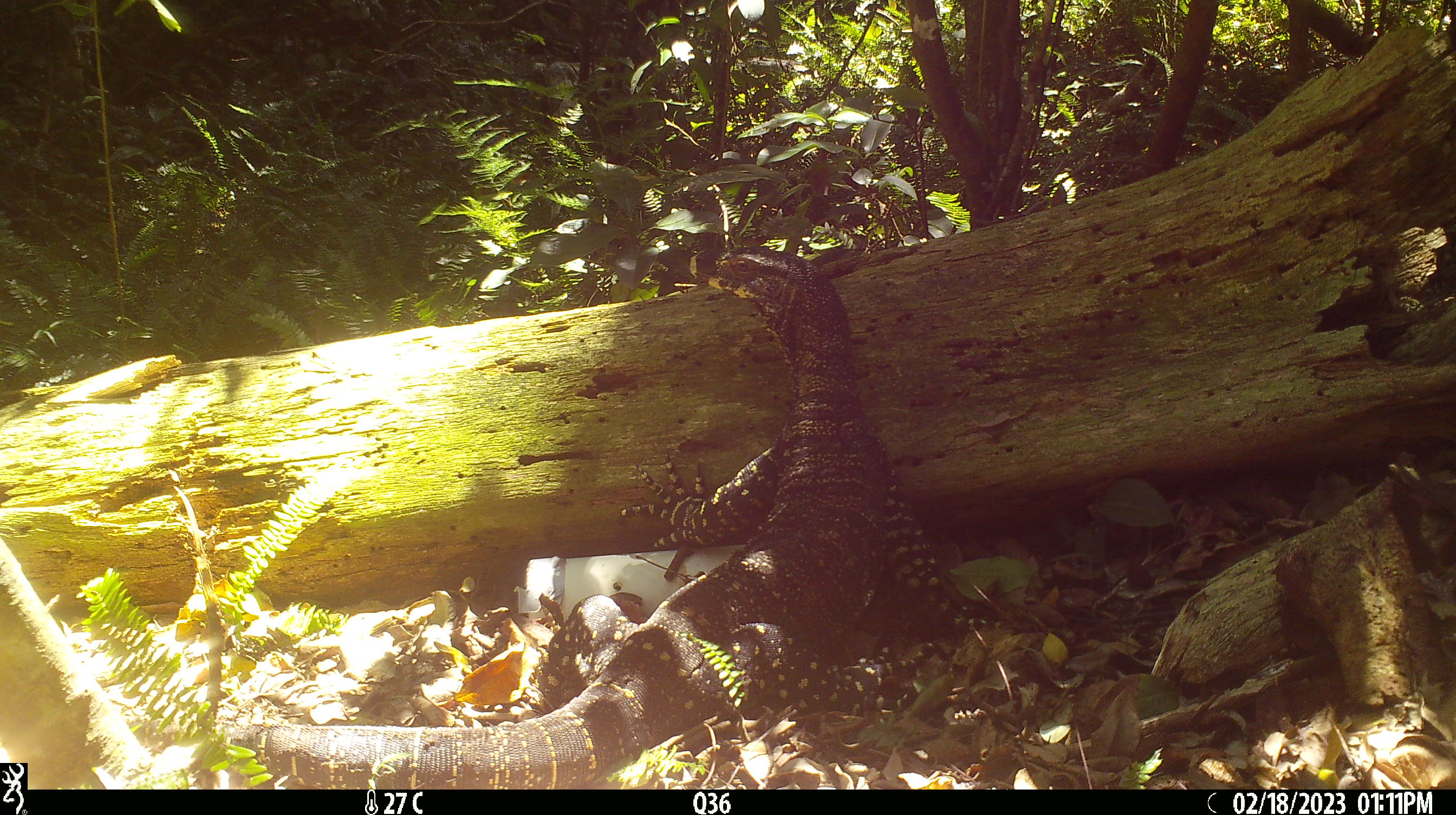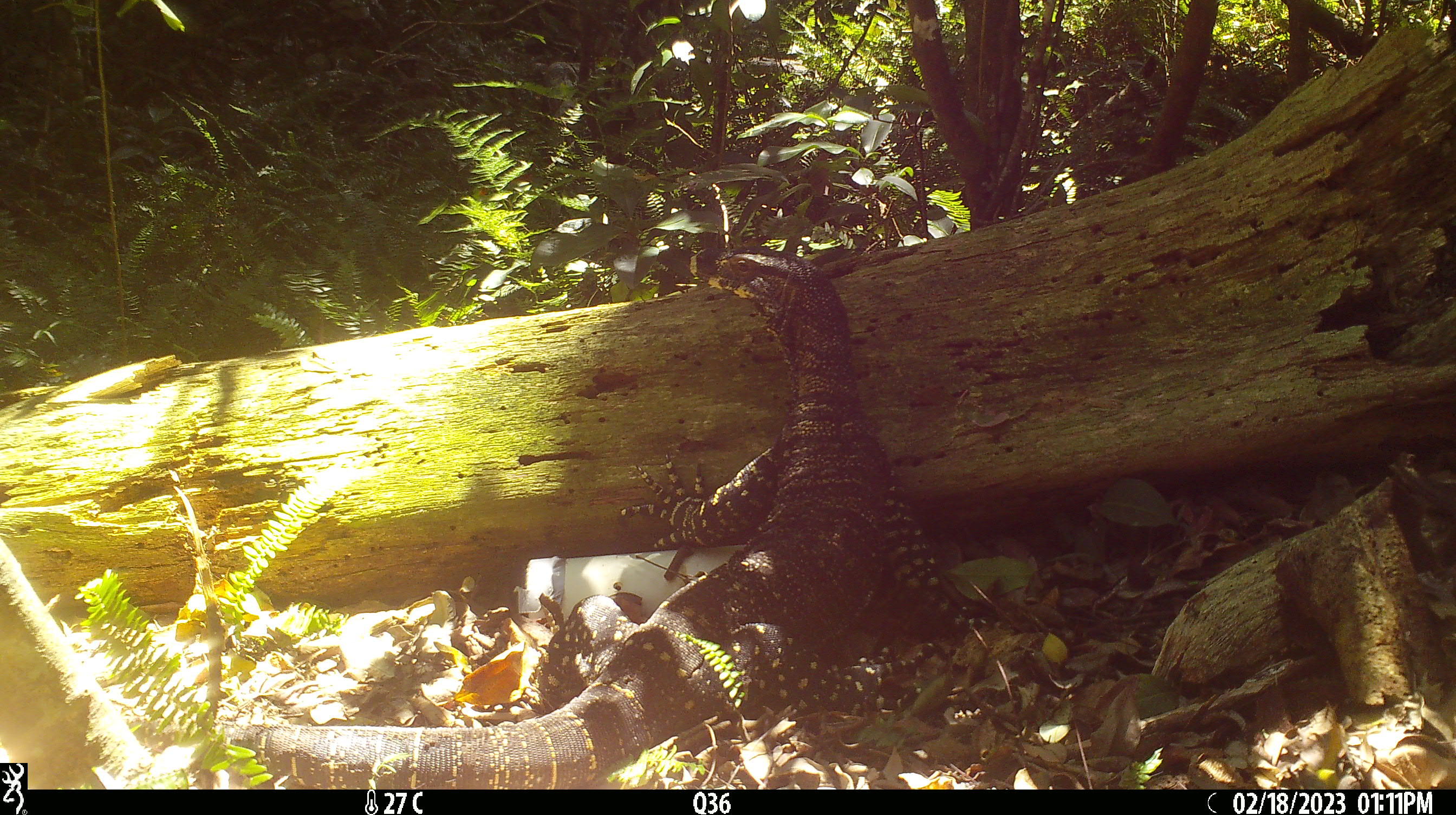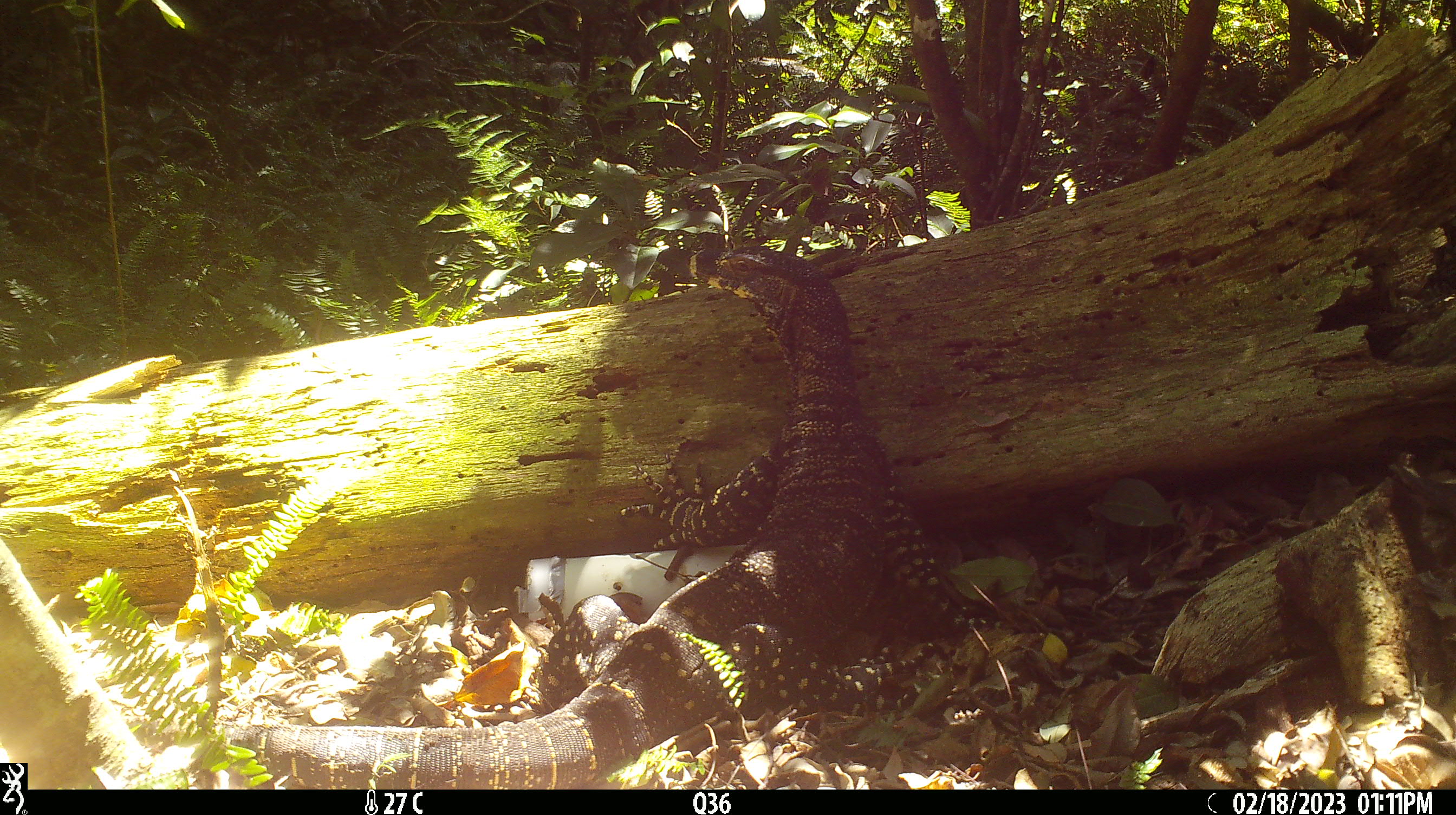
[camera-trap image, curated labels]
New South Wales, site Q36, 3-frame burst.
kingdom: Animalia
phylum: Chordata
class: Reptilia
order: Squamata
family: Varanidae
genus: Varanus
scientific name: Varanus varius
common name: lace monitor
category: goanna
Goanna (lace monitor) (Varanus varius).